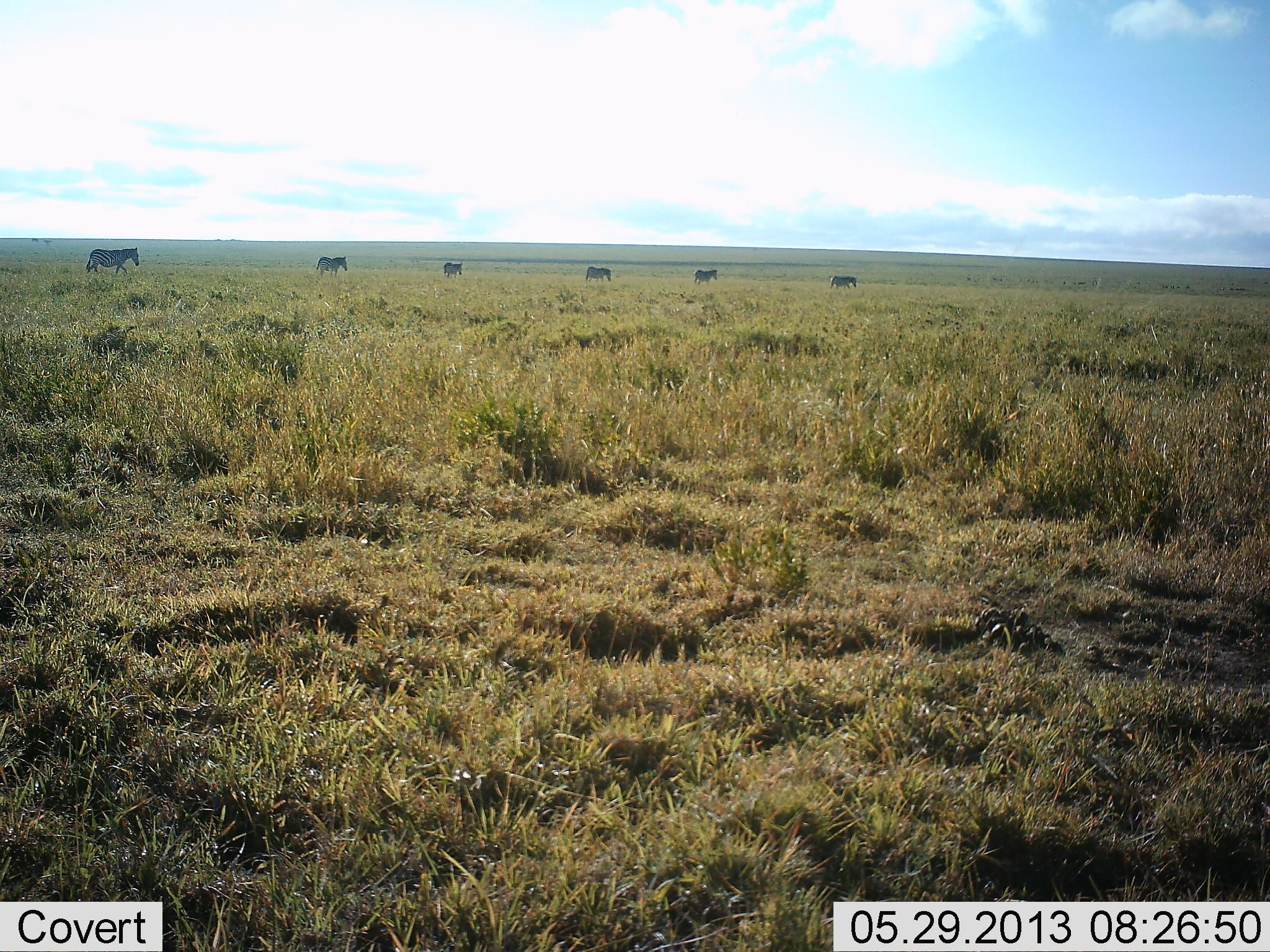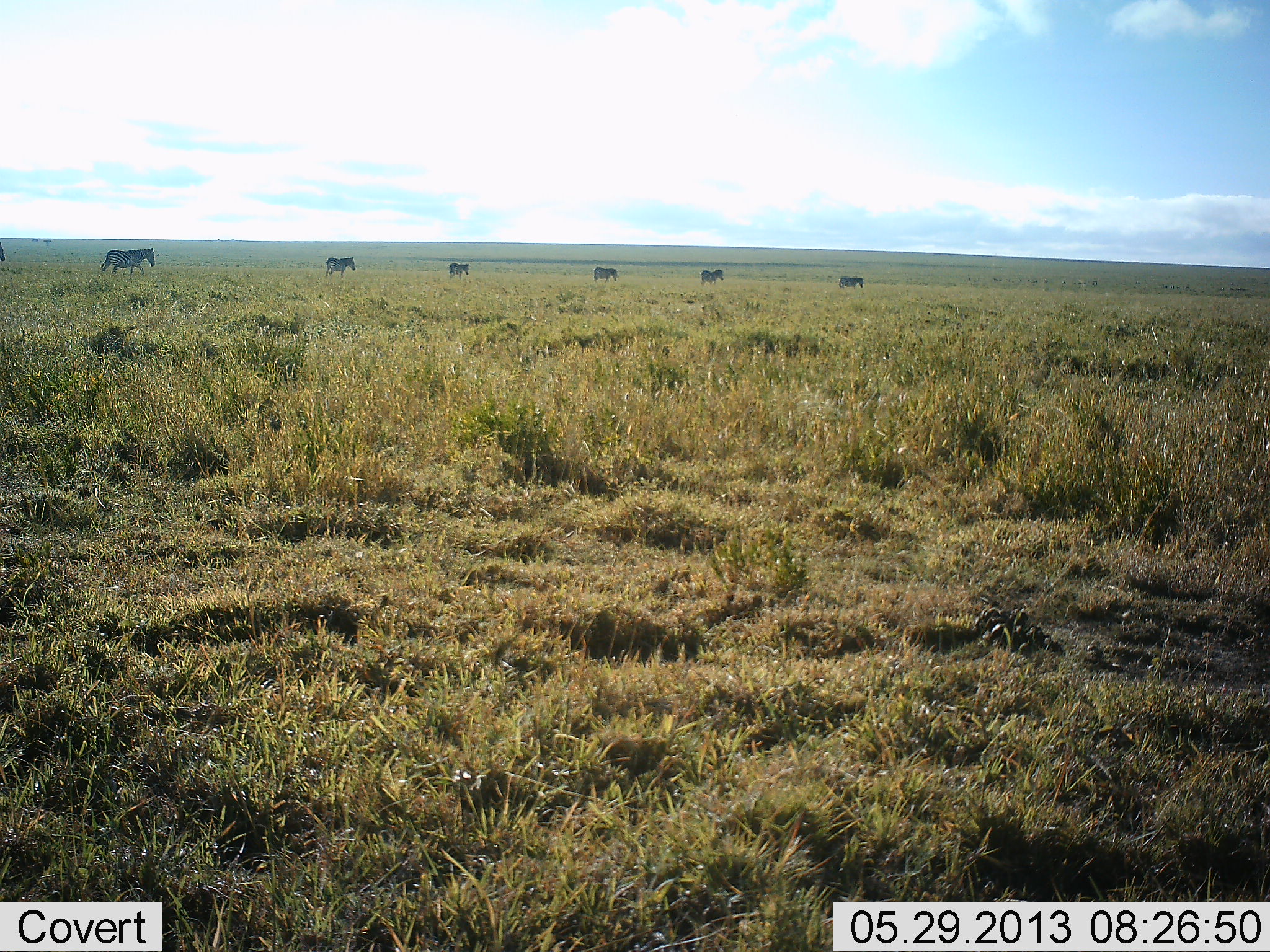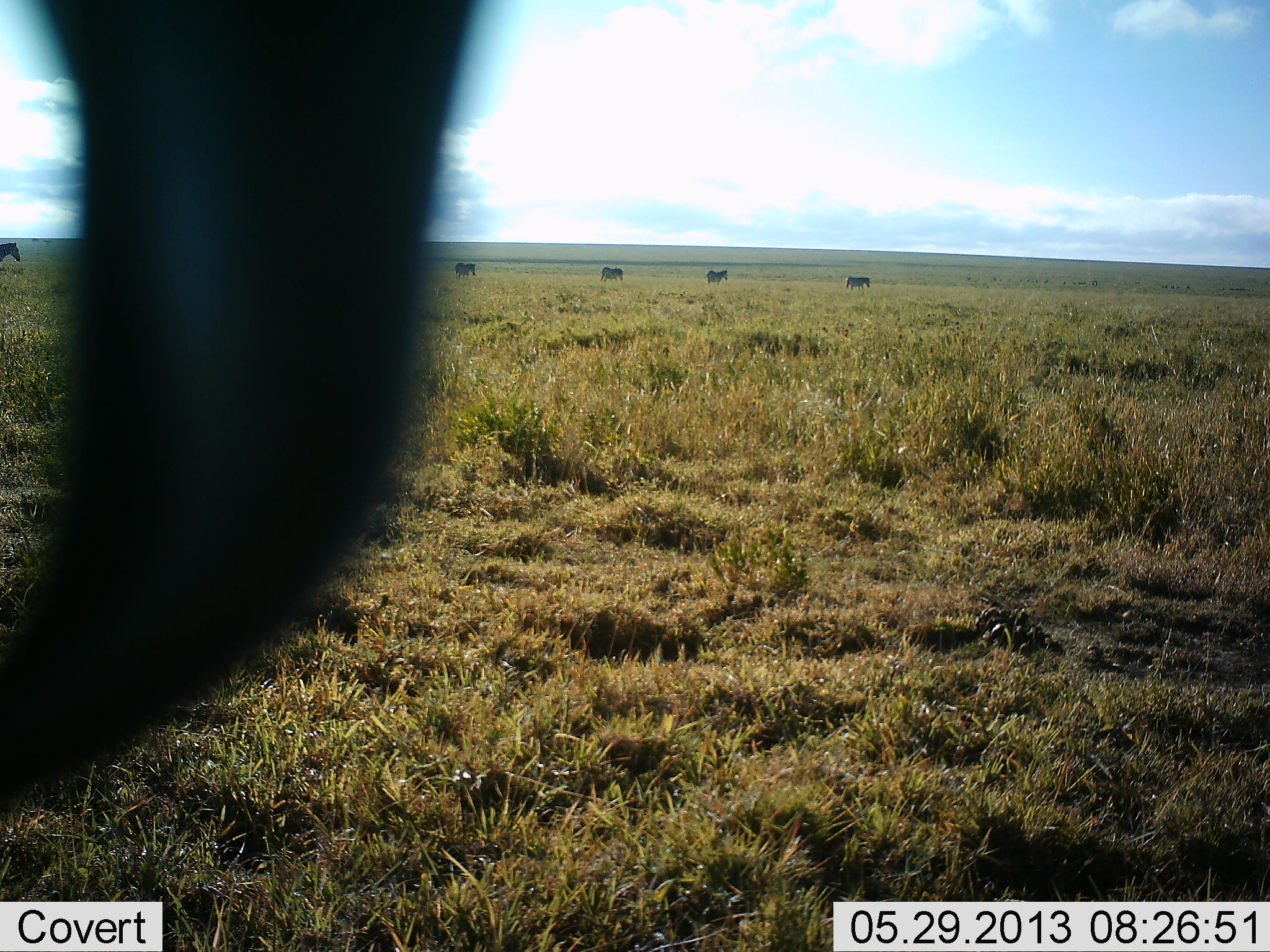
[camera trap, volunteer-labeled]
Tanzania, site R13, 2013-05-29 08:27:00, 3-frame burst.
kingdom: Animalia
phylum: Chordata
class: Mammalia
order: Perissodactyla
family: Equidae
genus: Equus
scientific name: Equus quagga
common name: plains zebra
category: zebra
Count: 7.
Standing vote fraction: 0%.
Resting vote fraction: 0%.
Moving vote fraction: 100%.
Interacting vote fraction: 0%.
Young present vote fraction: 0%.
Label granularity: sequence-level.